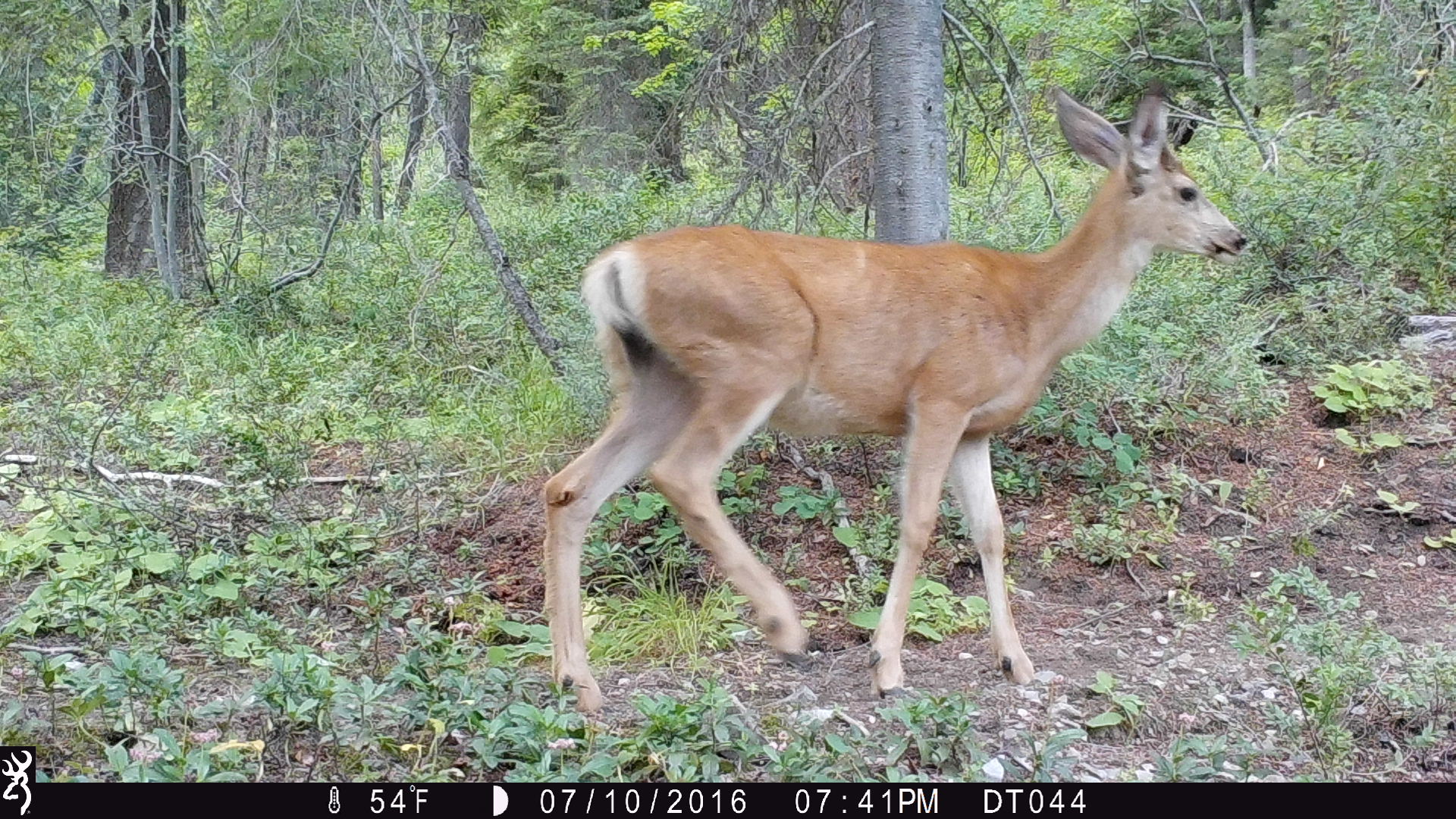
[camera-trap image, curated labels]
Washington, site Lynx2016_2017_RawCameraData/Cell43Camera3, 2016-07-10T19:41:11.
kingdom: Animalia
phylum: Chordata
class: Mammalia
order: Artiodactyla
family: Cervidae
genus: Odocoileus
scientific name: Odocoileus hemionus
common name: mule deer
Odocoileus hemionus (mule deer). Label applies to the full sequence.